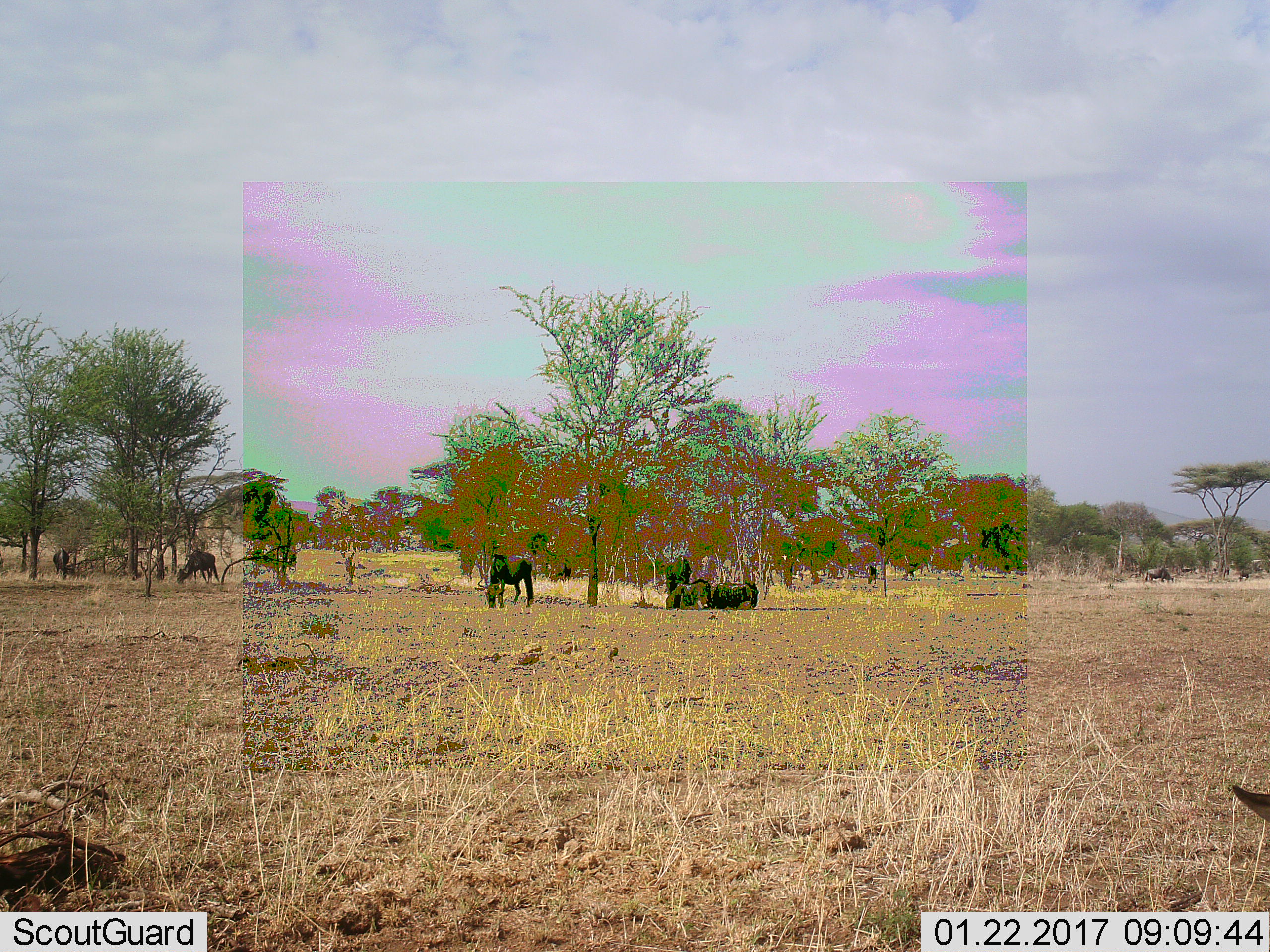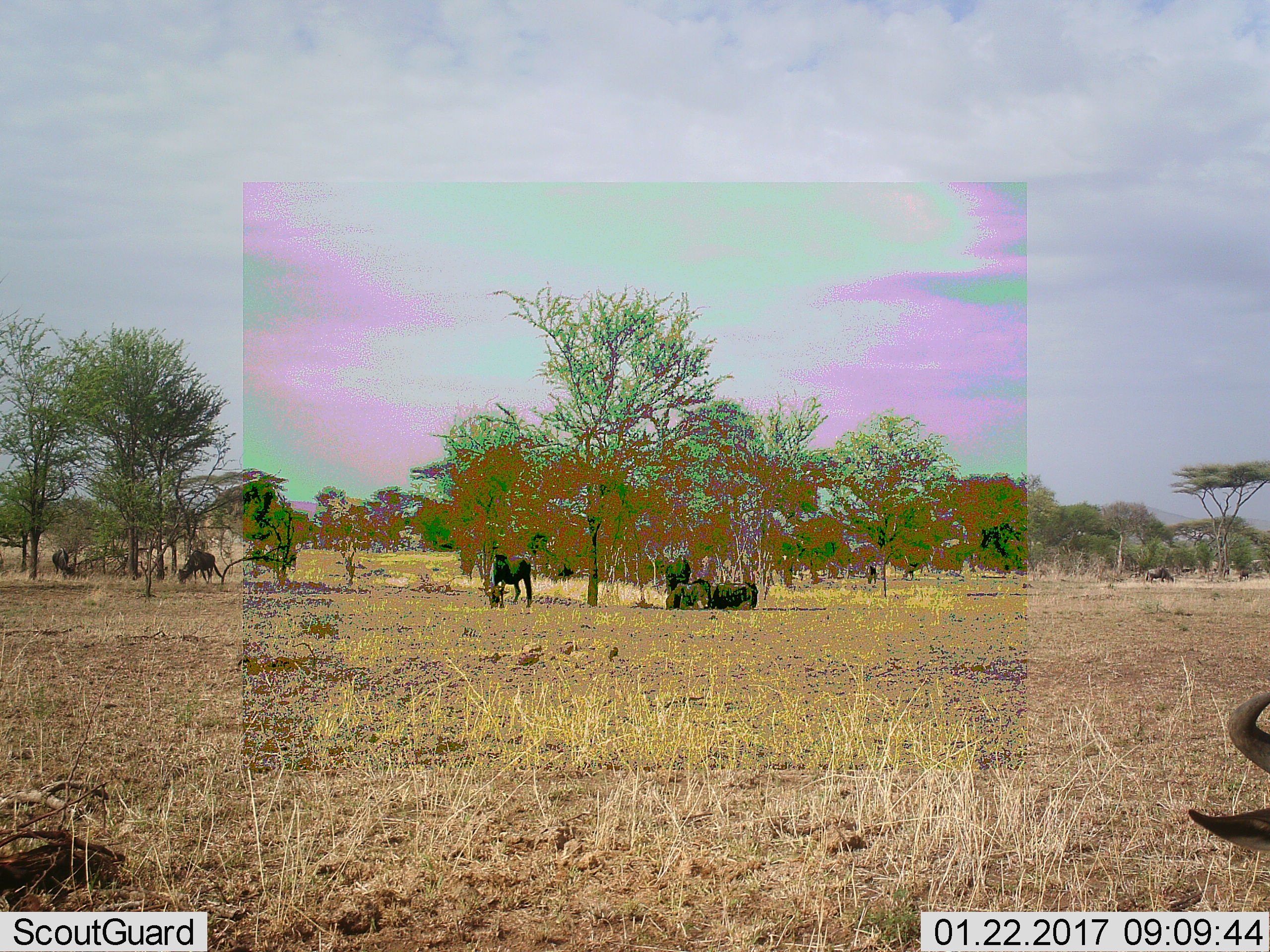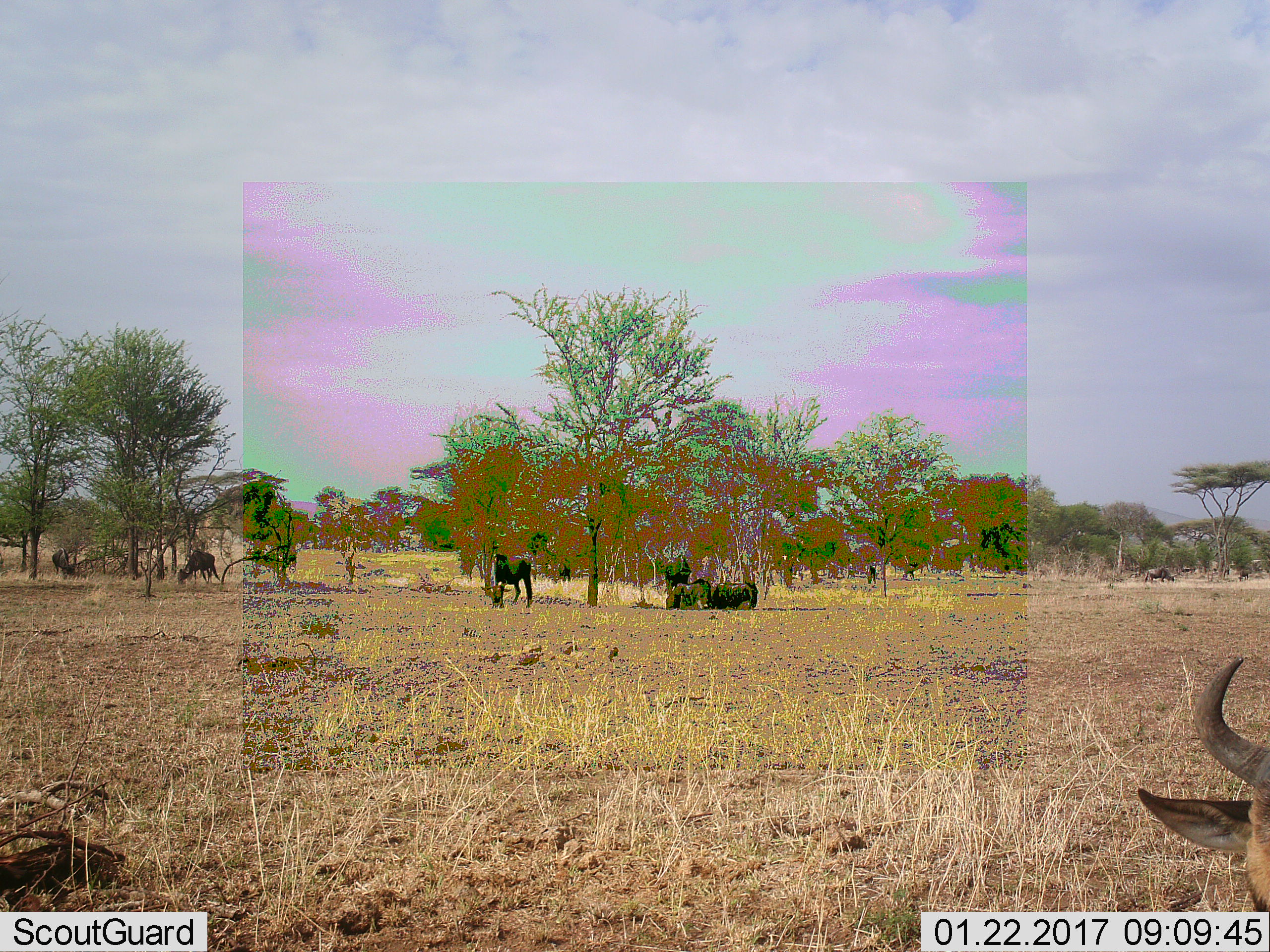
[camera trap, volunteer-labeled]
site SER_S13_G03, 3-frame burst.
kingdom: Animalia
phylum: Chordata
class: Mammalia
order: Artiodactyla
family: Bovidae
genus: Connochaetes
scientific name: Connochaetes taurinus taurinus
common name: blue wildebeest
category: wildebeestblue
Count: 5.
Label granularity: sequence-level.